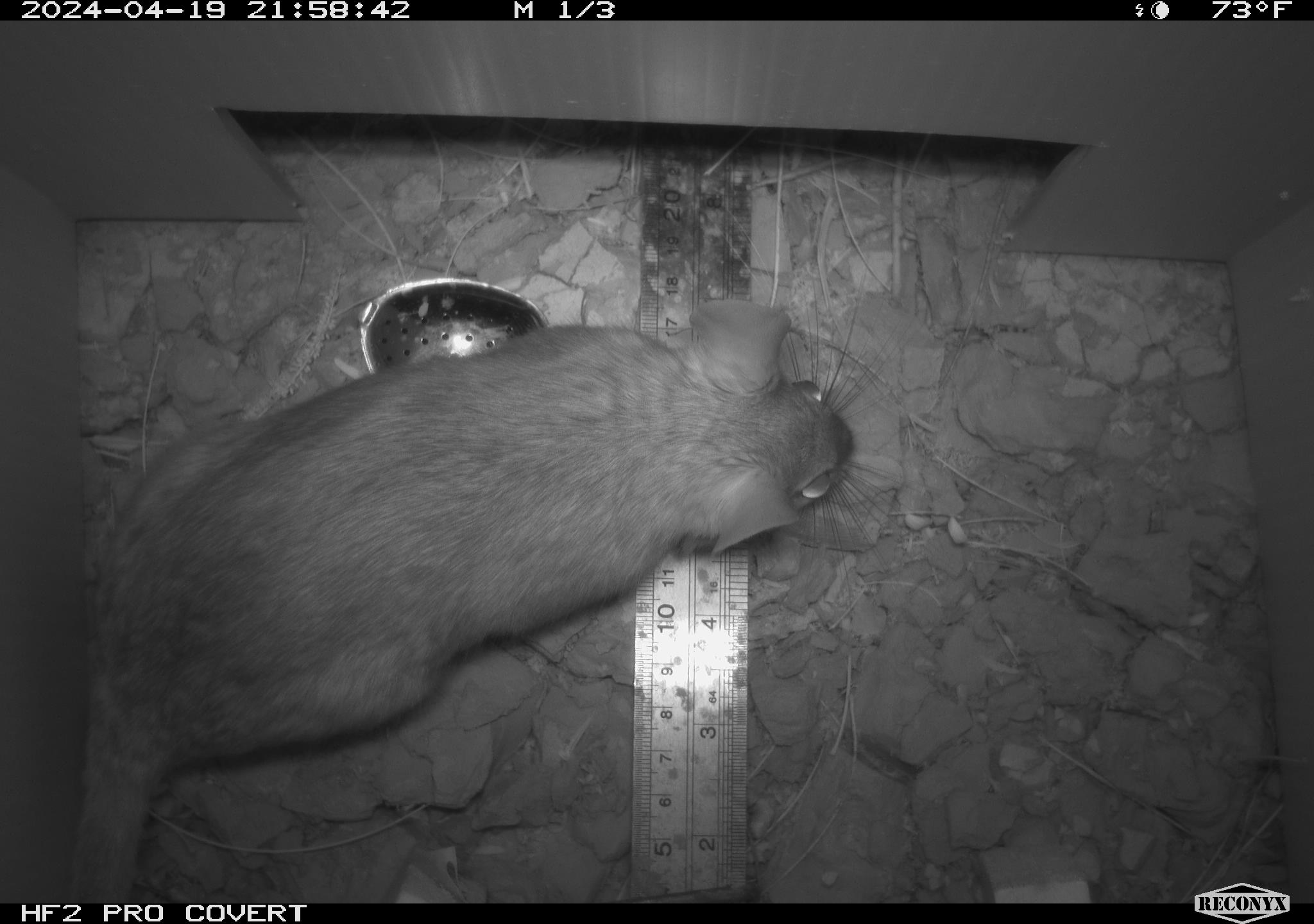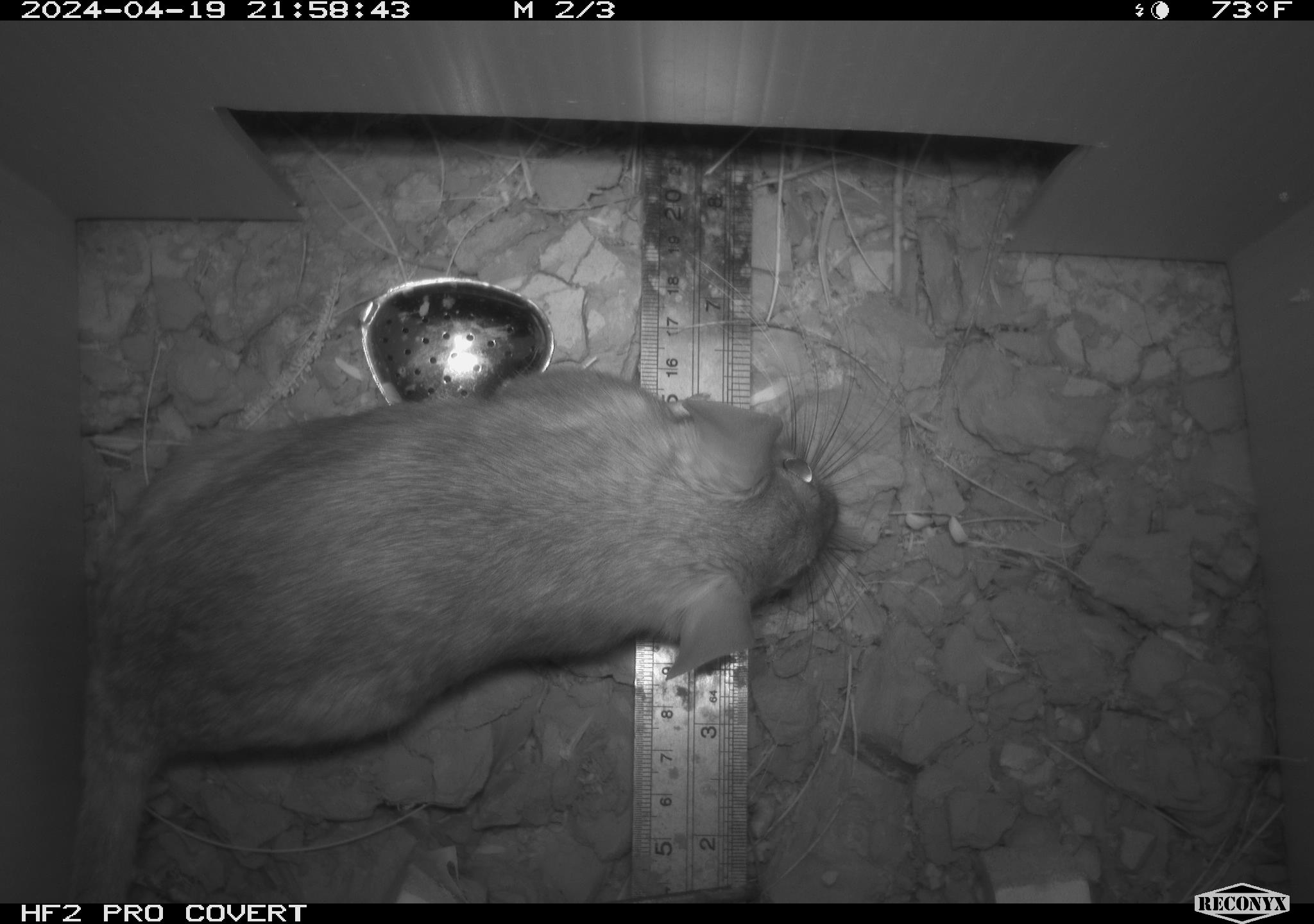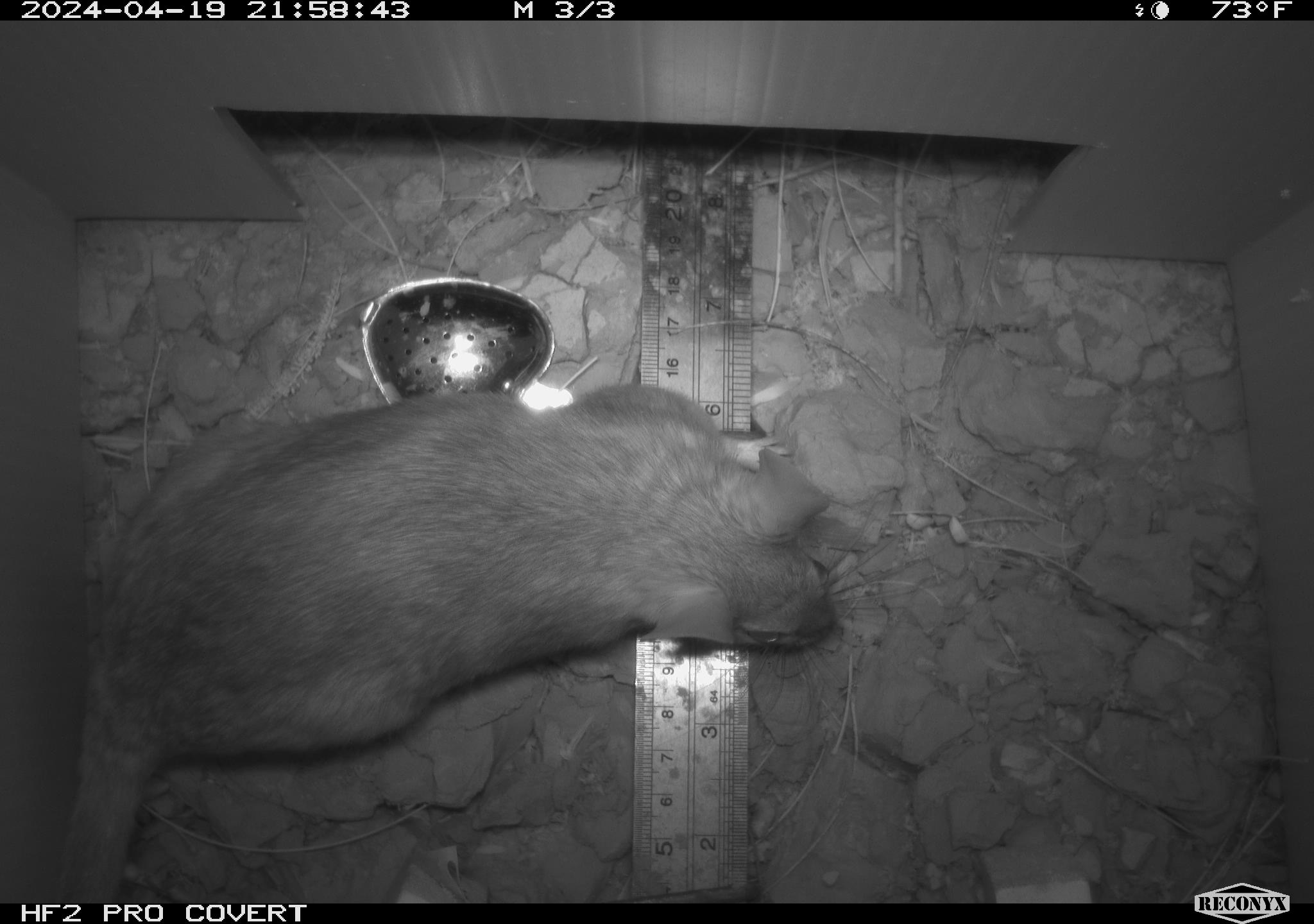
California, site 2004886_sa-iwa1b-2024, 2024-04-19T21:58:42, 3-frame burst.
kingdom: Animalia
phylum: Chordata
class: Mammalia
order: Rodentia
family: Cricetidae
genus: Neotoma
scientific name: Neotoma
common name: pack rat or woodrat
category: neotoma species